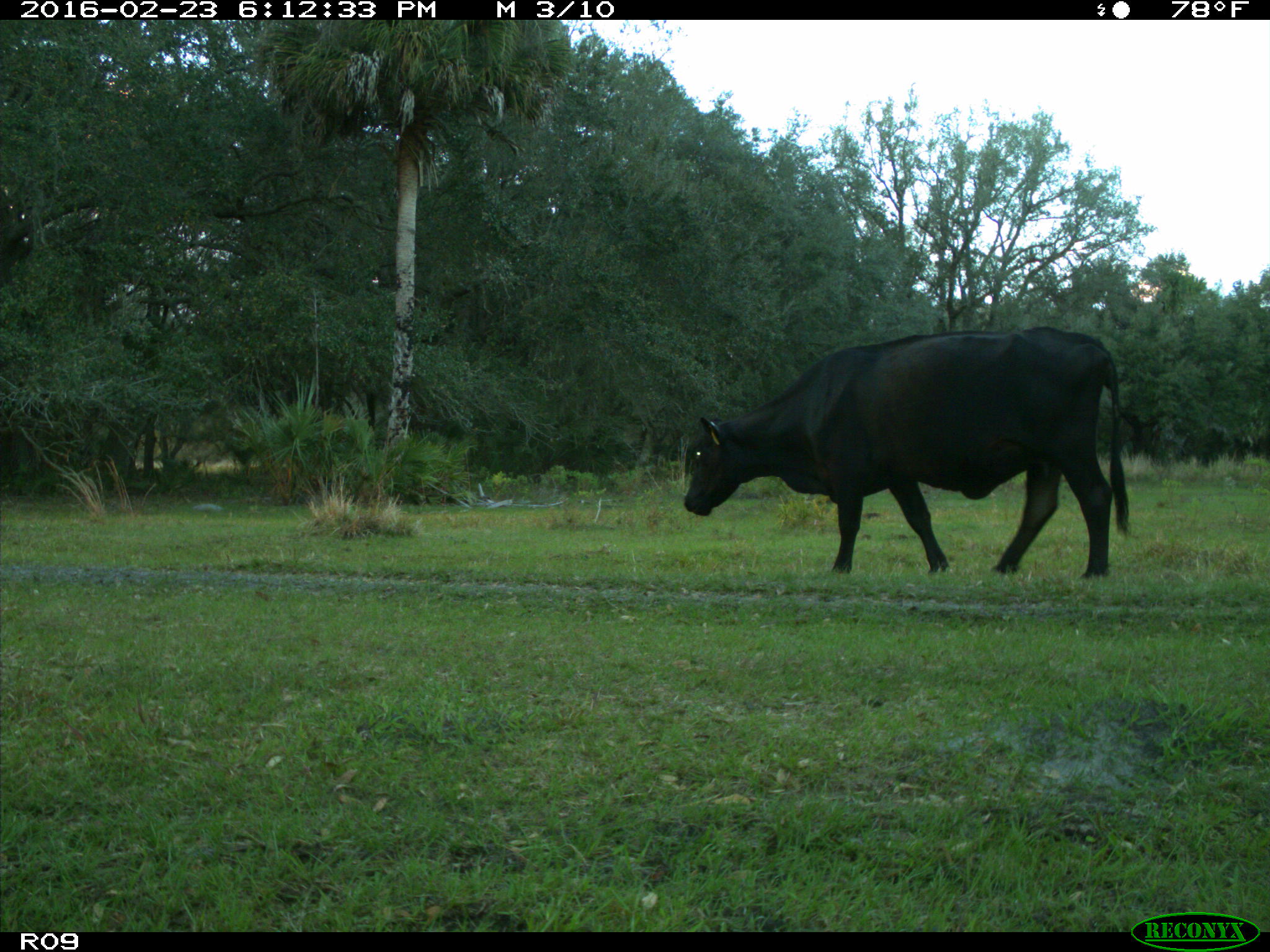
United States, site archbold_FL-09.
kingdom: Animalia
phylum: Chordata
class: Mammalia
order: Artiodactyla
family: Bovidae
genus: Bos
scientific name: Bos taurus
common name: domestic cow